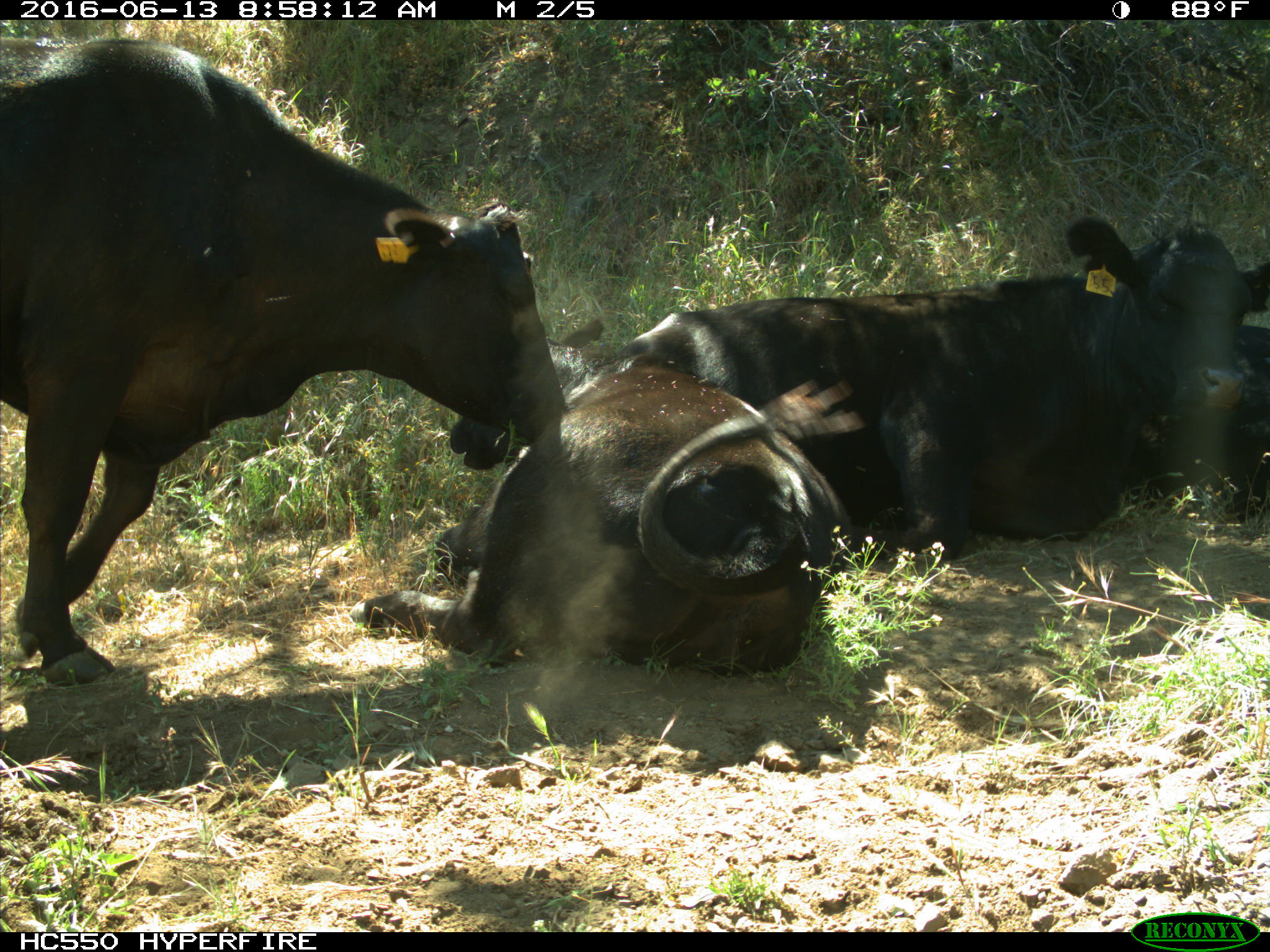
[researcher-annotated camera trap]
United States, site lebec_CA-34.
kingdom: Animalia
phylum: Chordata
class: Mammalia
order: Artiodactyla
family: Bovidae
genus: Bos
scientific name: Bos taurus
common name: domestic cow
Bos taurus (domestic cow).